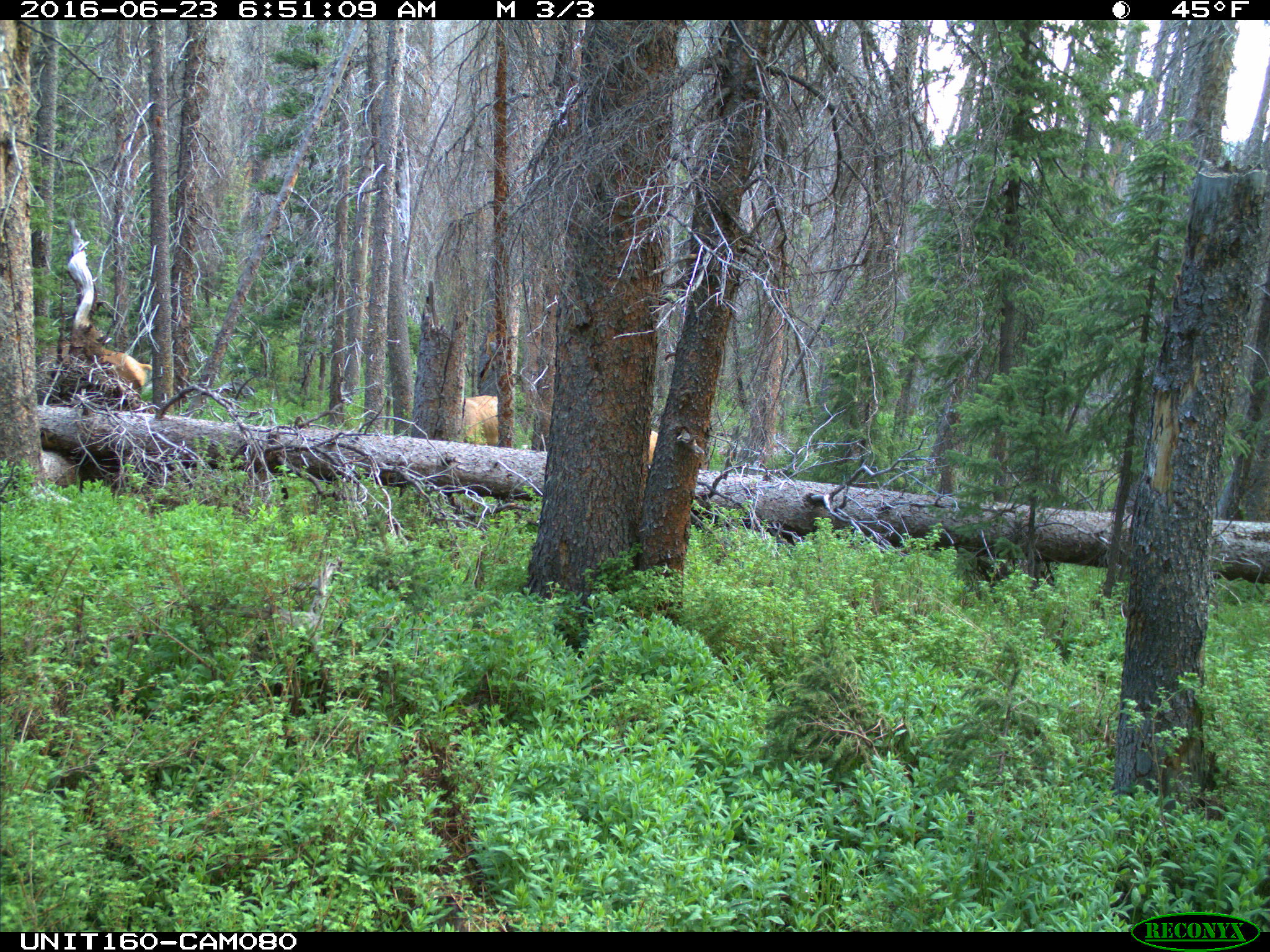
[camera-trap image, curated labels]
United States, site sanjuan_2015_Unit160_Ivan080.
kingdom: Animalia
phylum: Chordata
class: Mammalia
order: Artiodactyla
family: Cervidae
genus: Cervus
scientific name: Cervus elaphus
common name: red deer